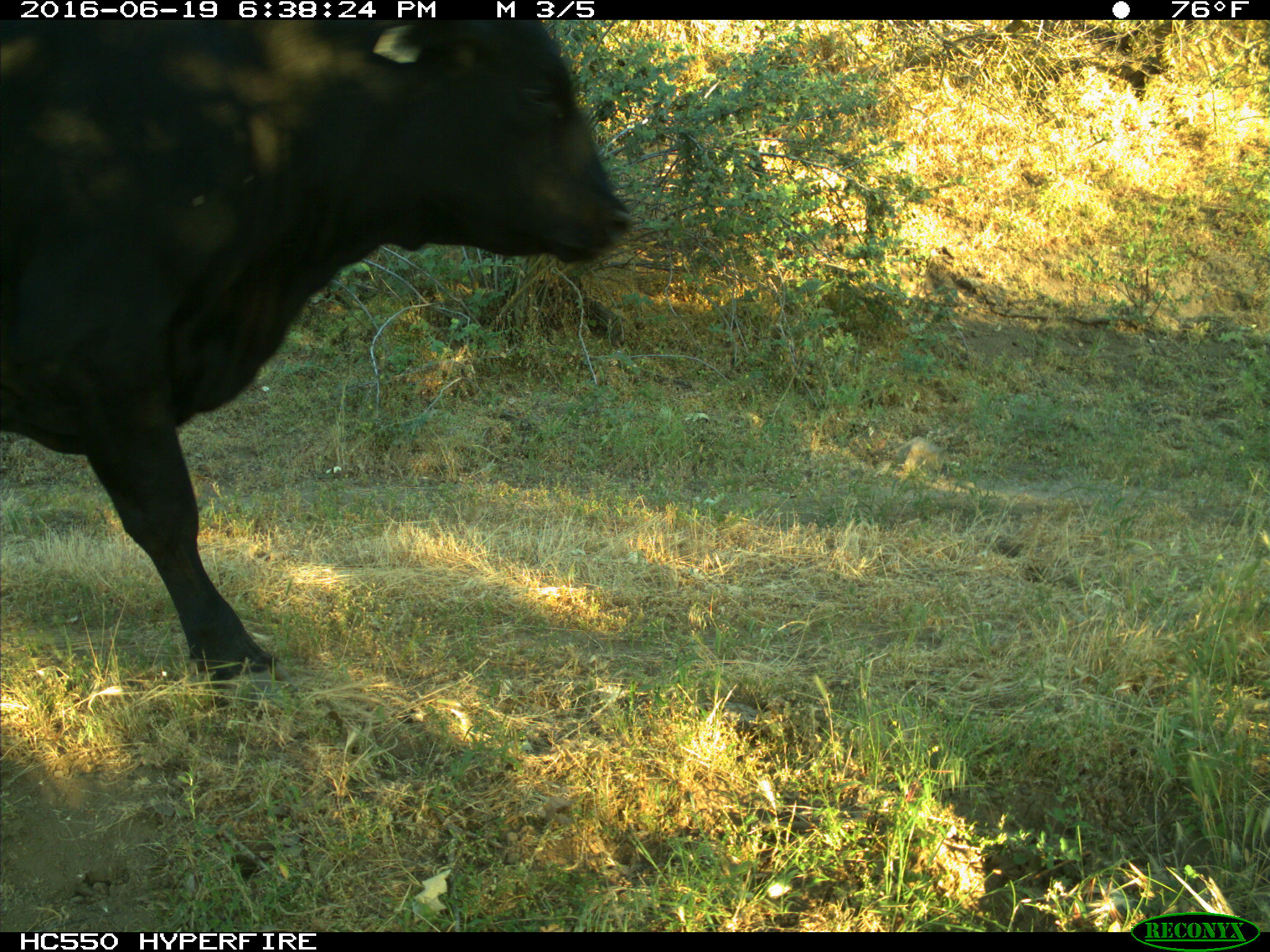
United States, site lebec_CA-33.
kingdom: Animalia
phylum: Chordata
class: Mammalia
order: Artiodactyla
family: Bovidae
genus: Bos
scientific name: Bos taurus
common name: domestic cow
Bos taurus (domestic cow).